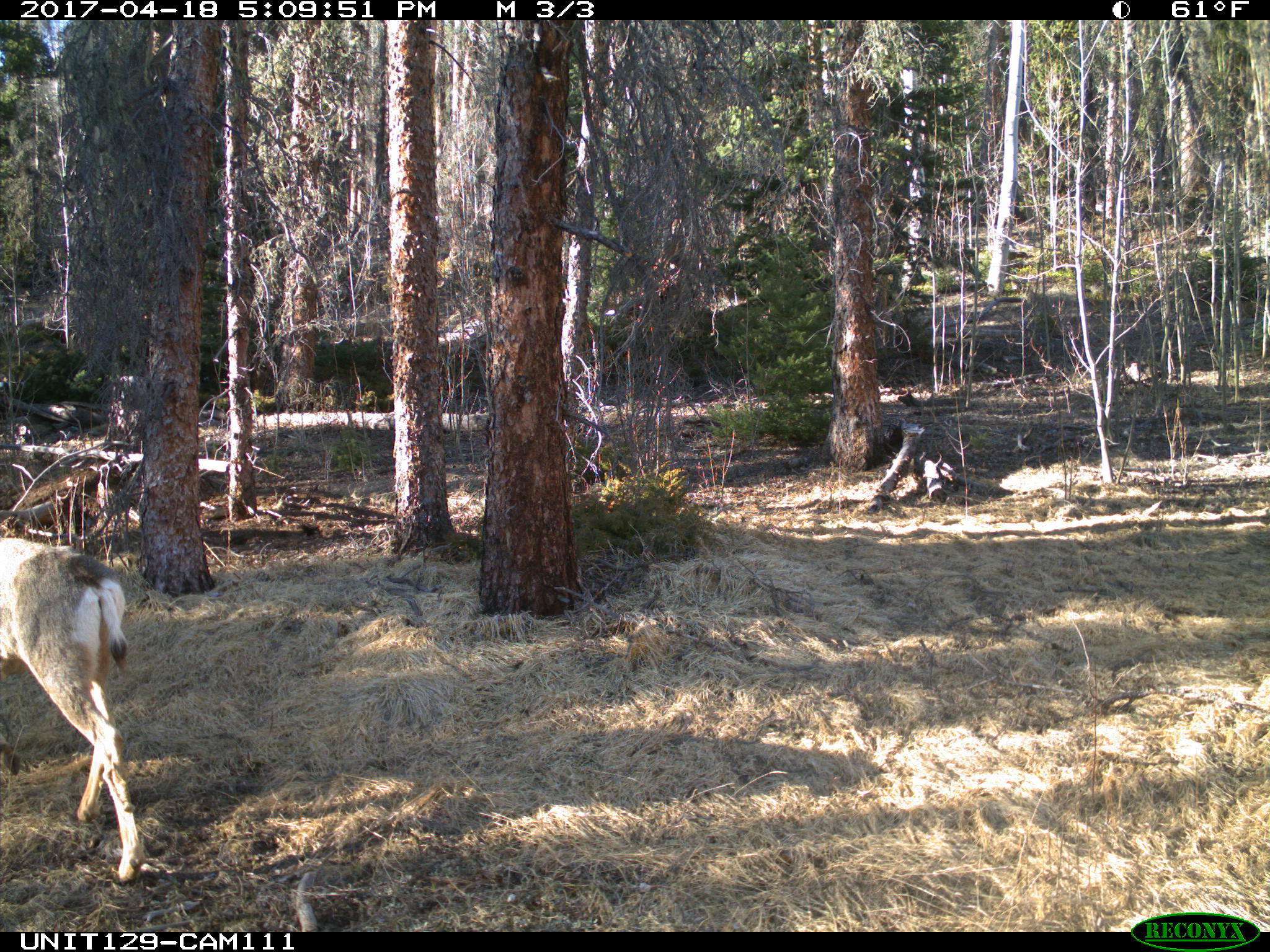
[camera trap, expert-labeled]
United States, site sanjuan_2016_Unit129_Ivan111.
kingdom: Animalia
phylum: Chordata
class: Mammalia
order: Artiodactyla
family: Cervidae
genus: Odocoileus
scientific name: Odocoileus hemionus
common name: mule deer